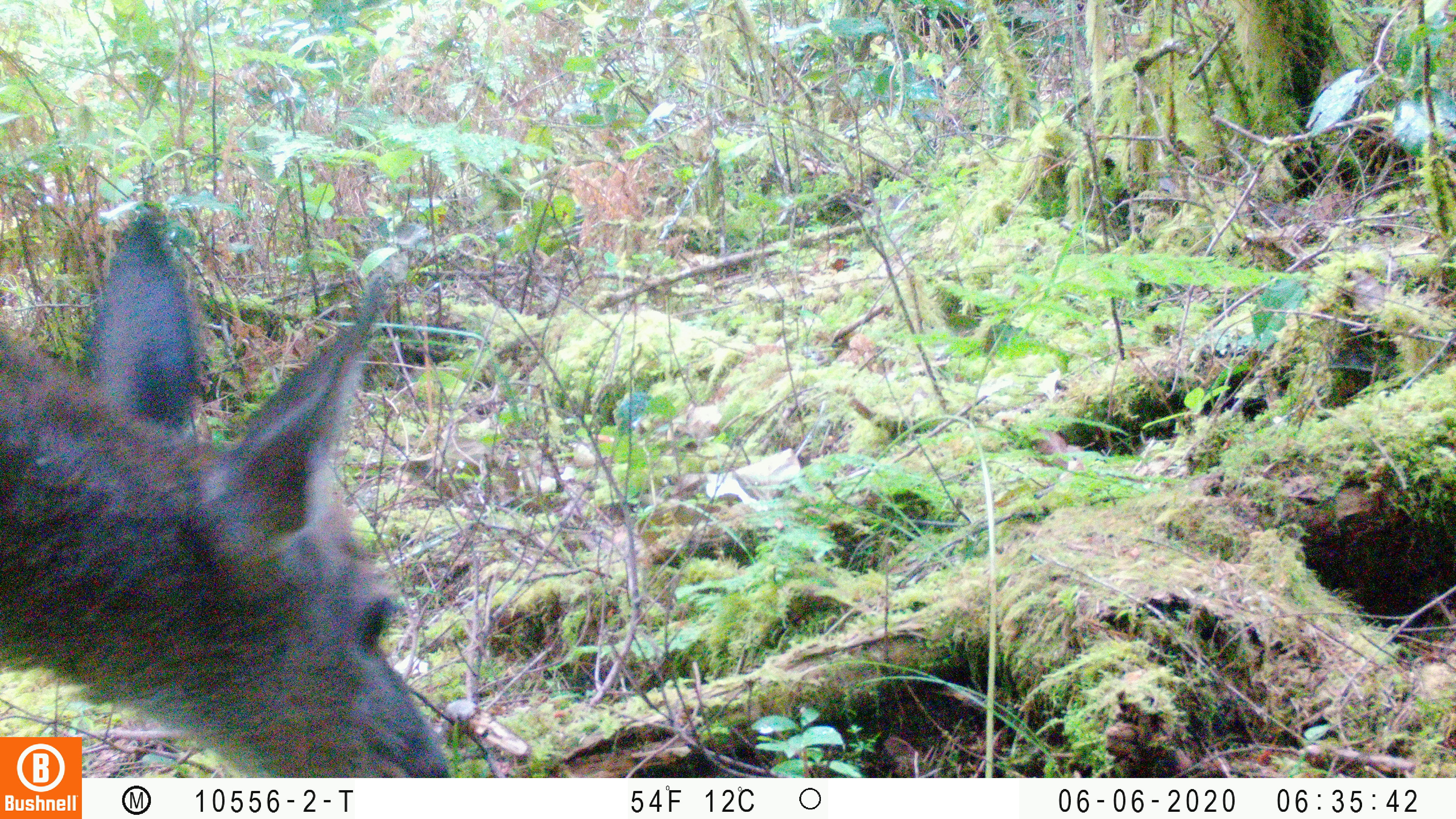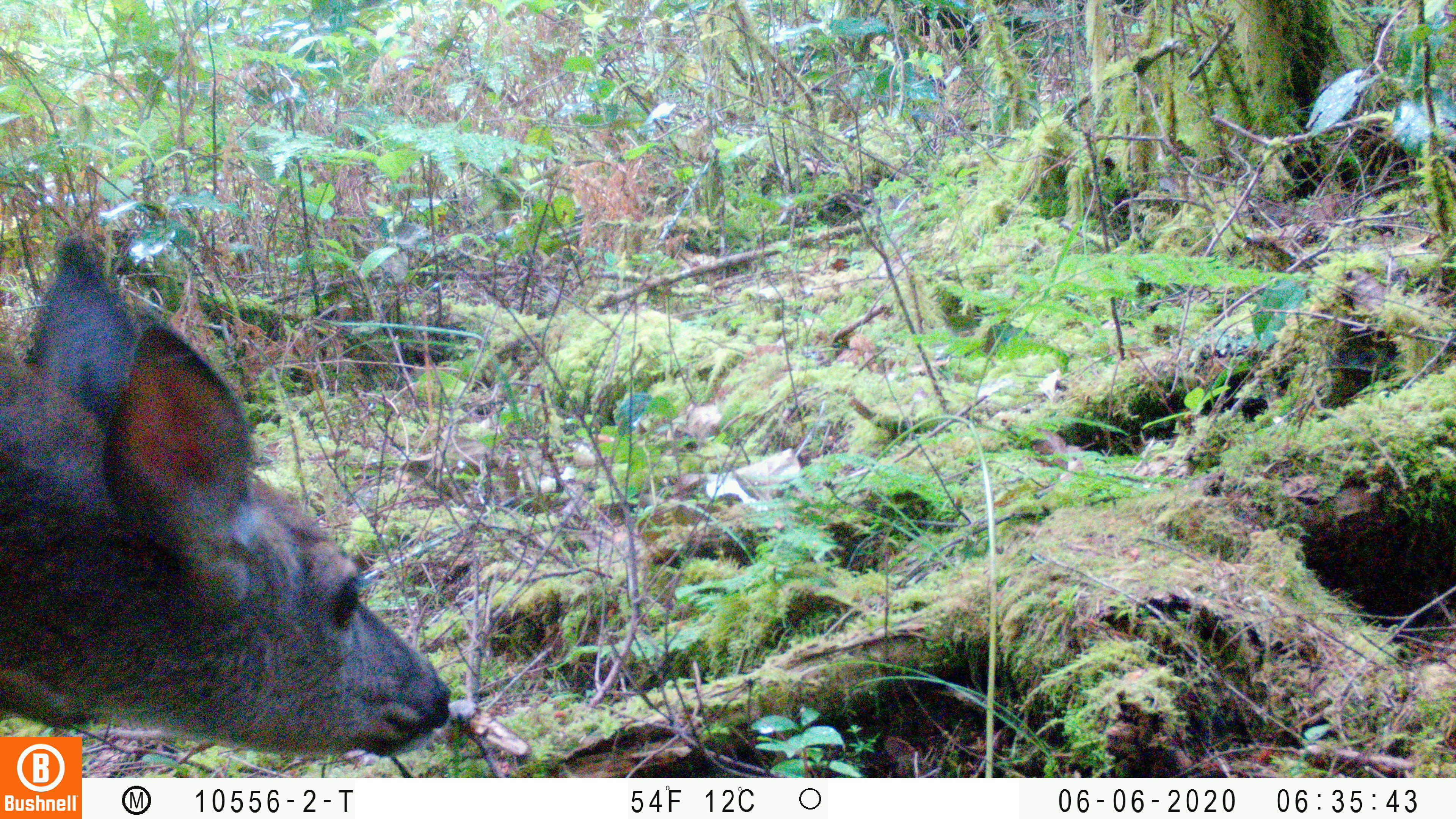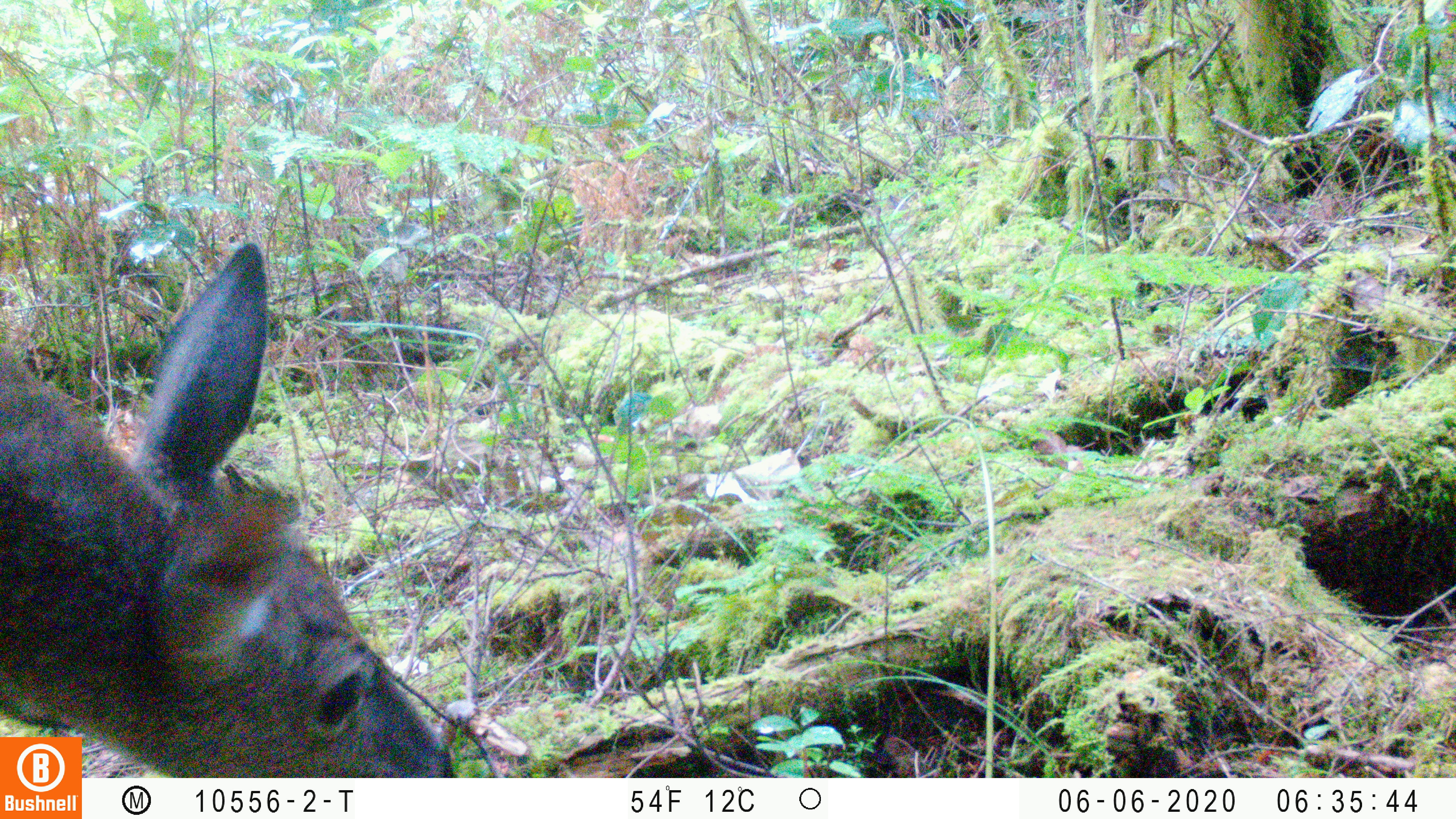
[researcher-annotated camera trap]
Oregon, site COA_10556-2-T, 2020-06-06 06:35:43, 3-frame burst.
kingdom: Animalia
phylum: Chordata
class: Mammalia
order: Artiodactyla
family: Cervidae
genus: Odocoileus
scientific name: Odocoileus hemionus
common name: black-tailed deer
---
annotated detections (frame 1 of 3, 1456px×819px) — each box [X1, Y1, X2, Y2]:
black-tailed deer: [0, 192, 433, 730]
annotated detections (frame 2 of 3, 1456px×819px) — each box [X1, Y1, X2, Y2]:
black-tailed deer: [84, 226, 461, 776]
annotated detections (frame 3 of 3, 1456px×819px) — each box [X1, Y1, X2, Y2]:
black-tailed deer: [4, 226, 421, 729]